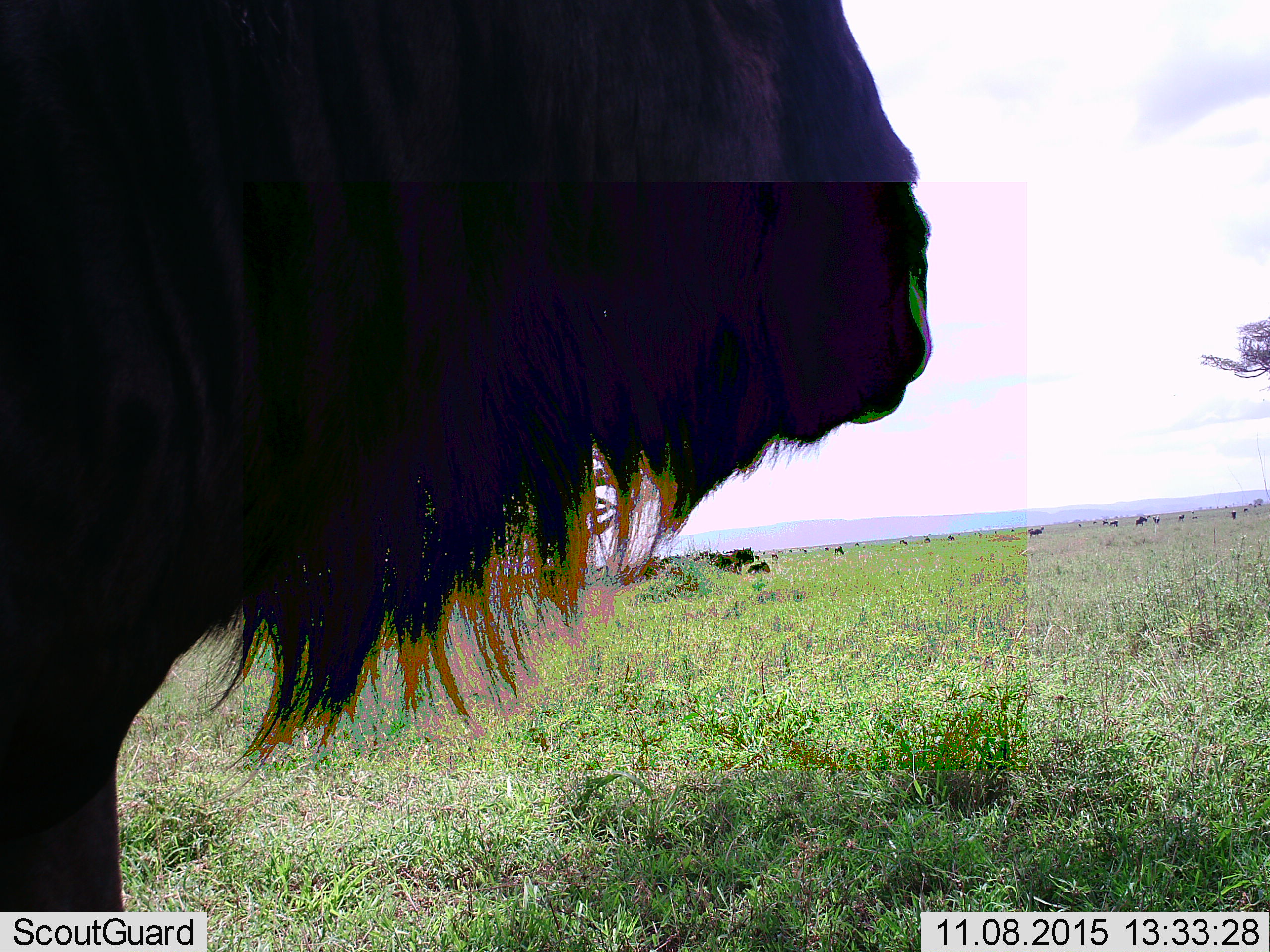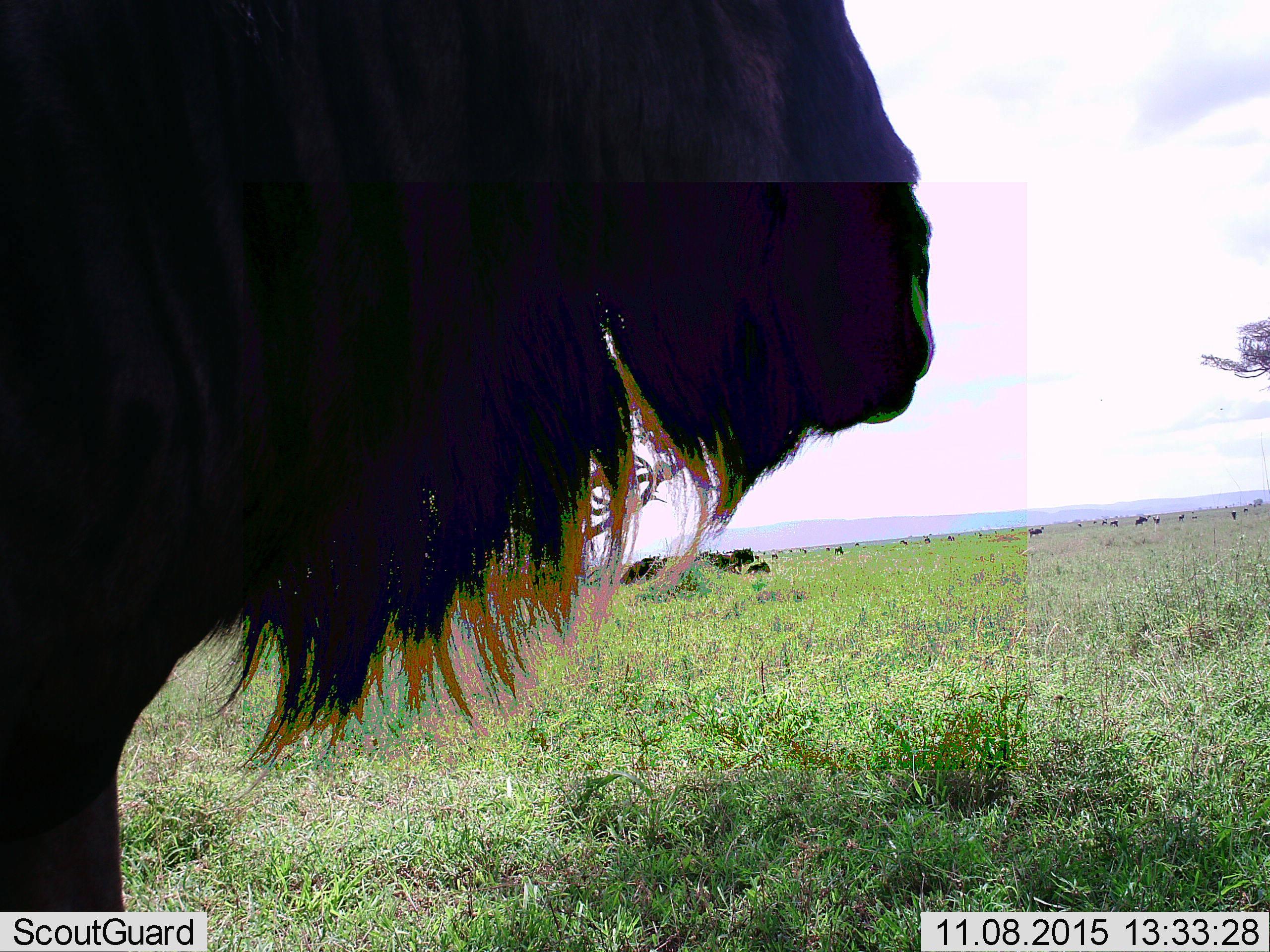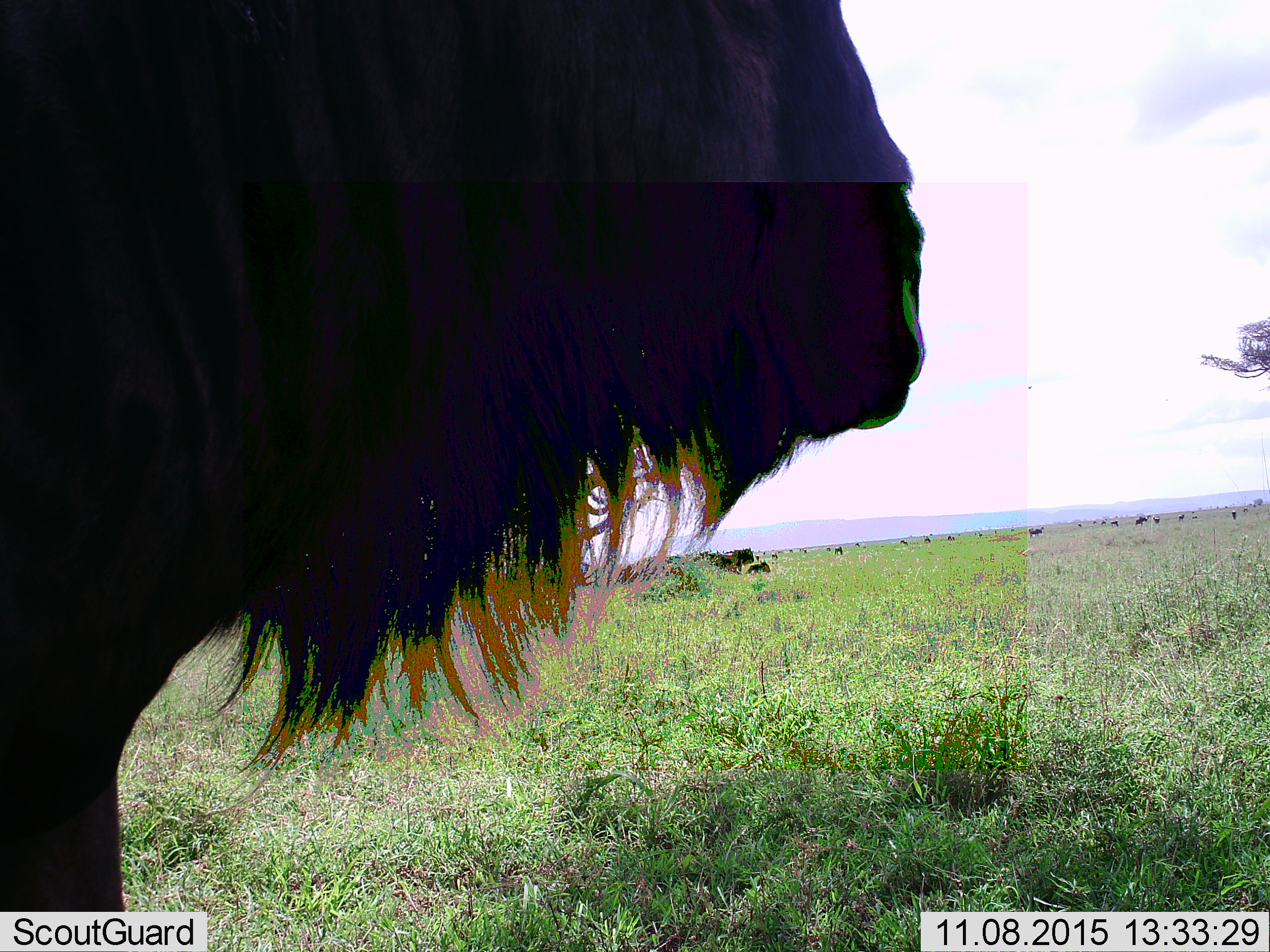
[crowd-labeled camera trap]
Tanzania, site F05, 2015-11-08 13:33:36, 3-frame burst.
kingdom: Animalia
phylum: Chordata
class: Mammalia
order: Artiodactyla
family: Bovidae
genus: Connochaetes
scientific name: Connochaetes taurinus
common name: blue wildebeest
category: wildebeest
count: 11-50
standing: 88%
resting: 38%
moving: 25%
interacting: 0%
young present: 12%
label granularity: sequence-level